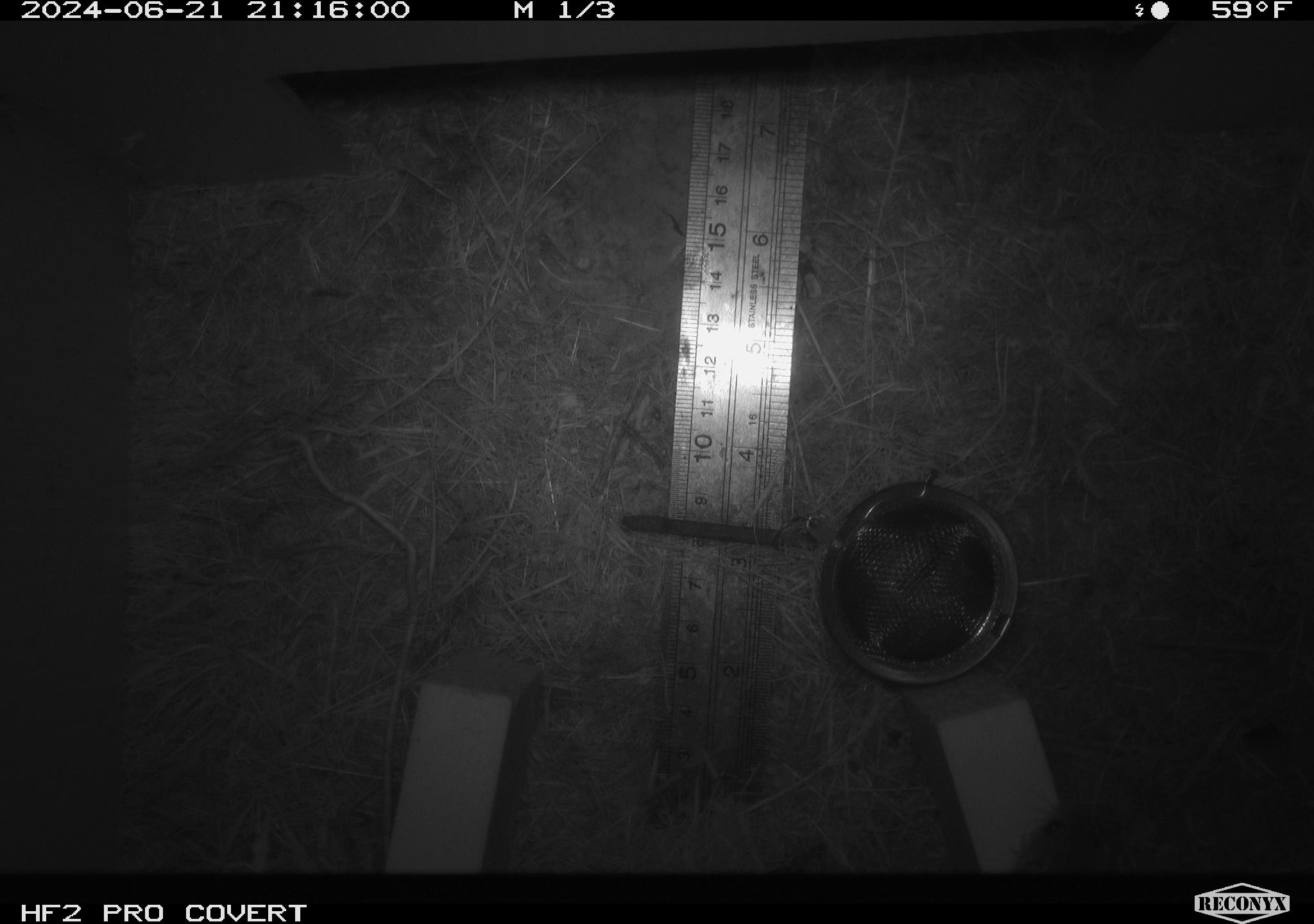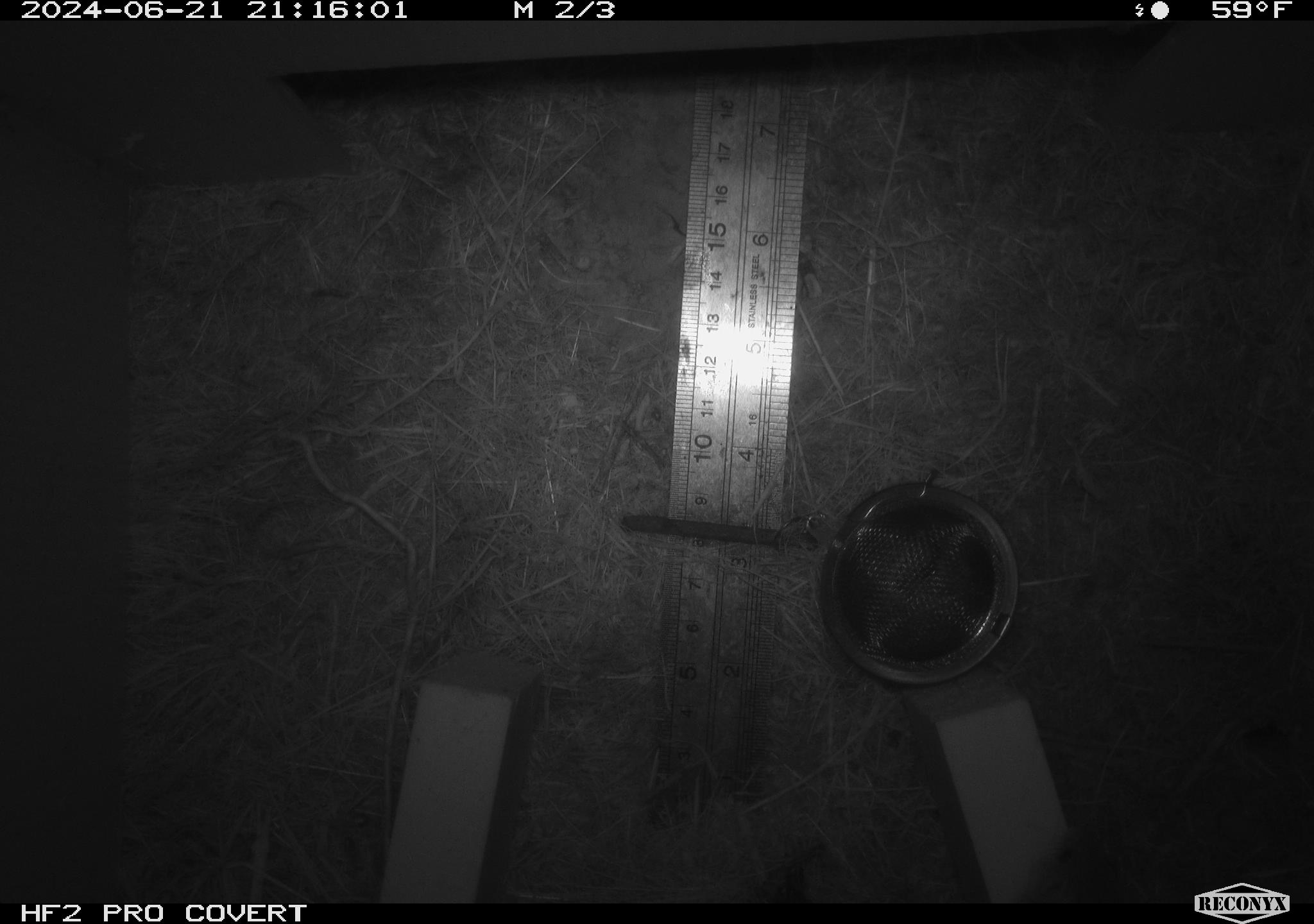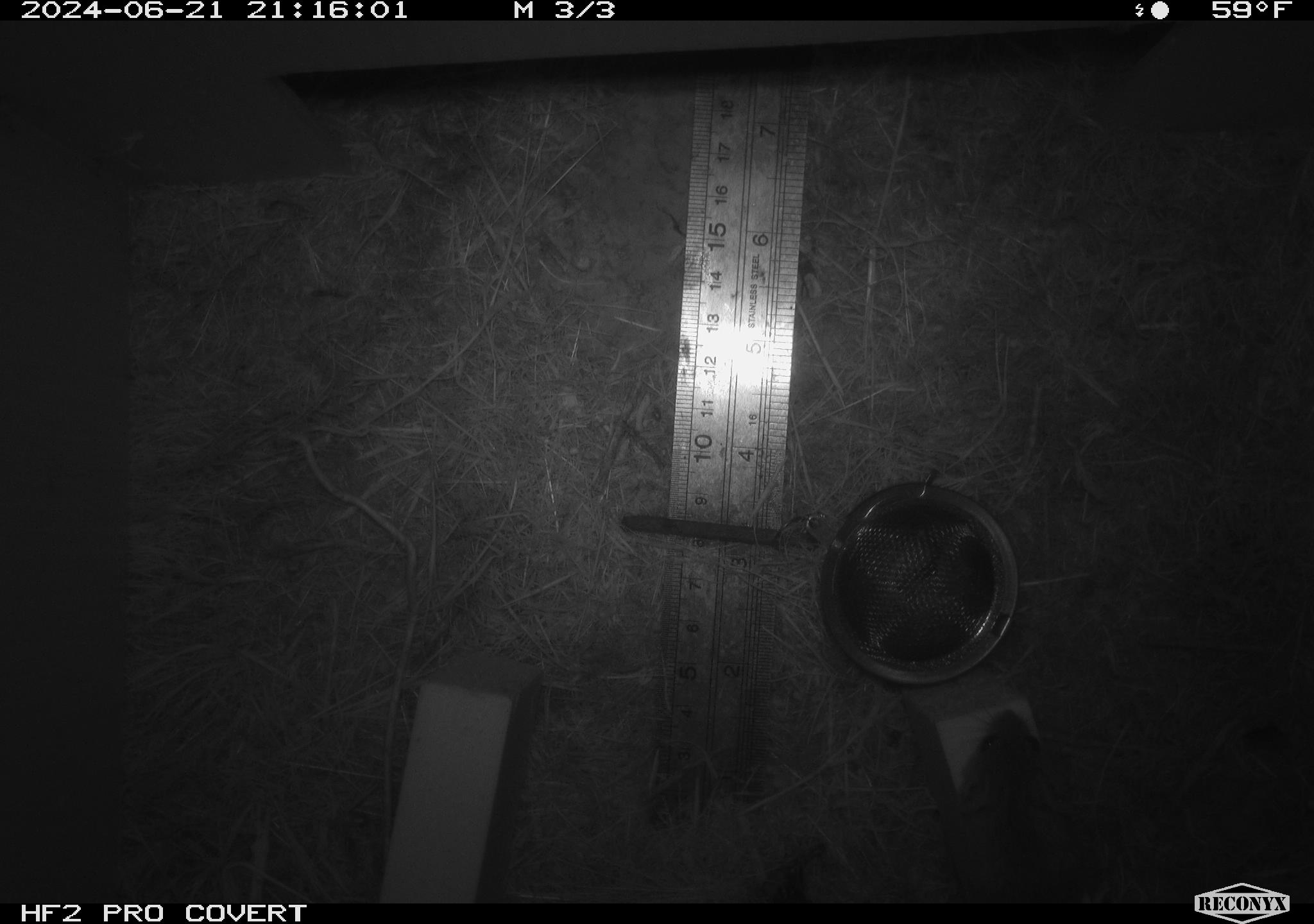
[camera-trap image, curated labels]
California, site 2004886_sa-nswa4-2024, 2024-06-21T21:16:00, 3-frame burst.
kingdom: Animalia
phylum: Chordata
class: Mammalia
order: Rodentia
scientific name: Rodentia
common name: rodent